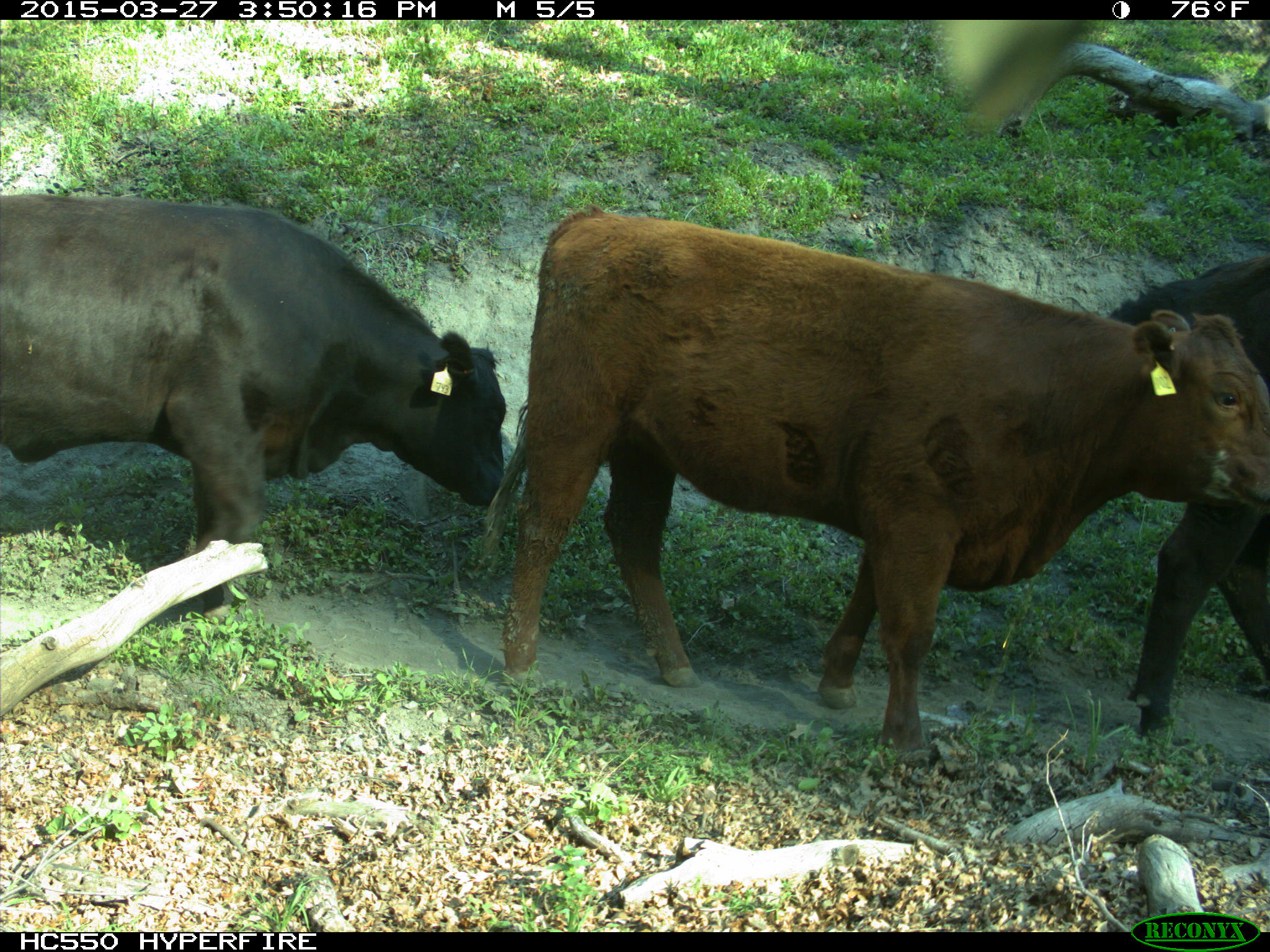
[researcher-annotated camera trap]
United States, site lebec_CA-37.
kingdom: Animalia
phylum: Chordata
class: Mammalia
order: Artiodactyla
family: Bovidae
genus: Bos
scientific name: Bos taurus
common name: domestic cow